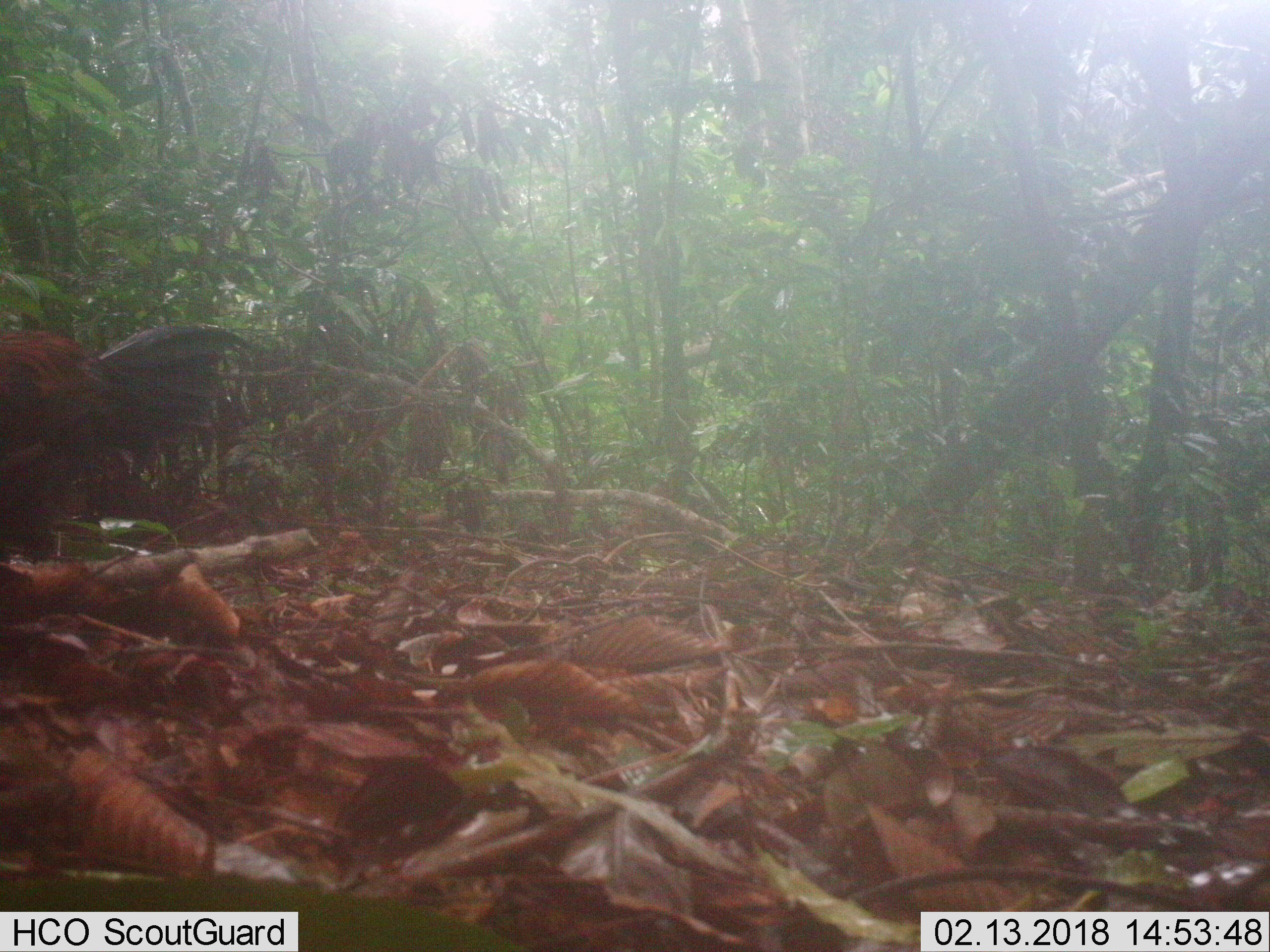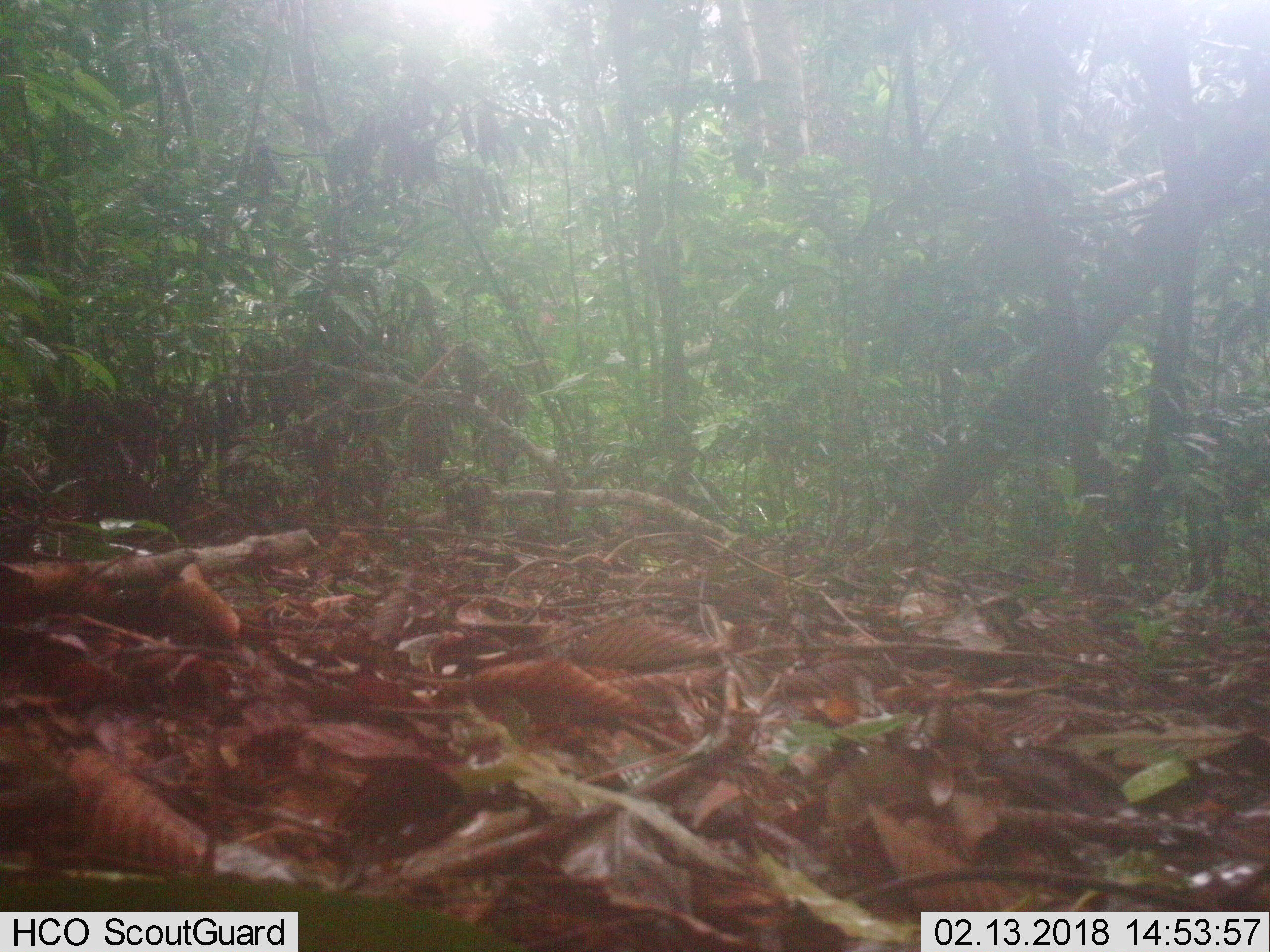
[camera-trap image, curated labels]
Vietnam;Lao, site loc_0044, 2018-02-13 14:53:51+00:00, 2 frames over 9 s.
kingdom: Animalia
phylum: Chordata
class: Aves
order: Galliformes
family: Phasianidae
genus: Gallus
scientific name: Gallus gallus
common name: red junglefowl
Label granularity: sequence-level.